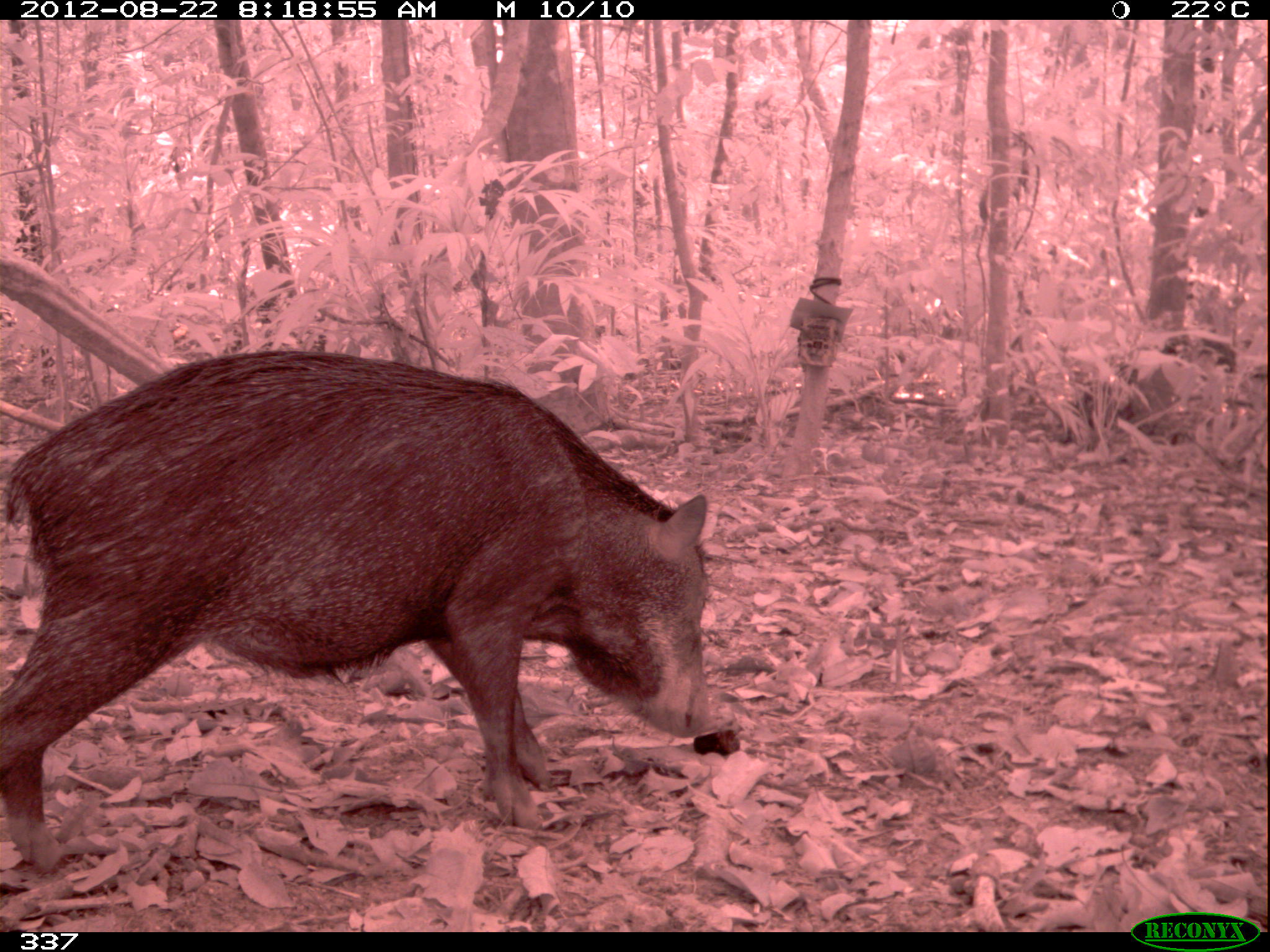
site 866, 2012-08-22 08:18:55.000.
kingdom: Animalia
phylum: Chordata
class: Mammalia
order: Artiodactyla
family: Tayassuidae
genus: Tayassu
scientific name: Tayassu pecari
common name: white-lipped peccary